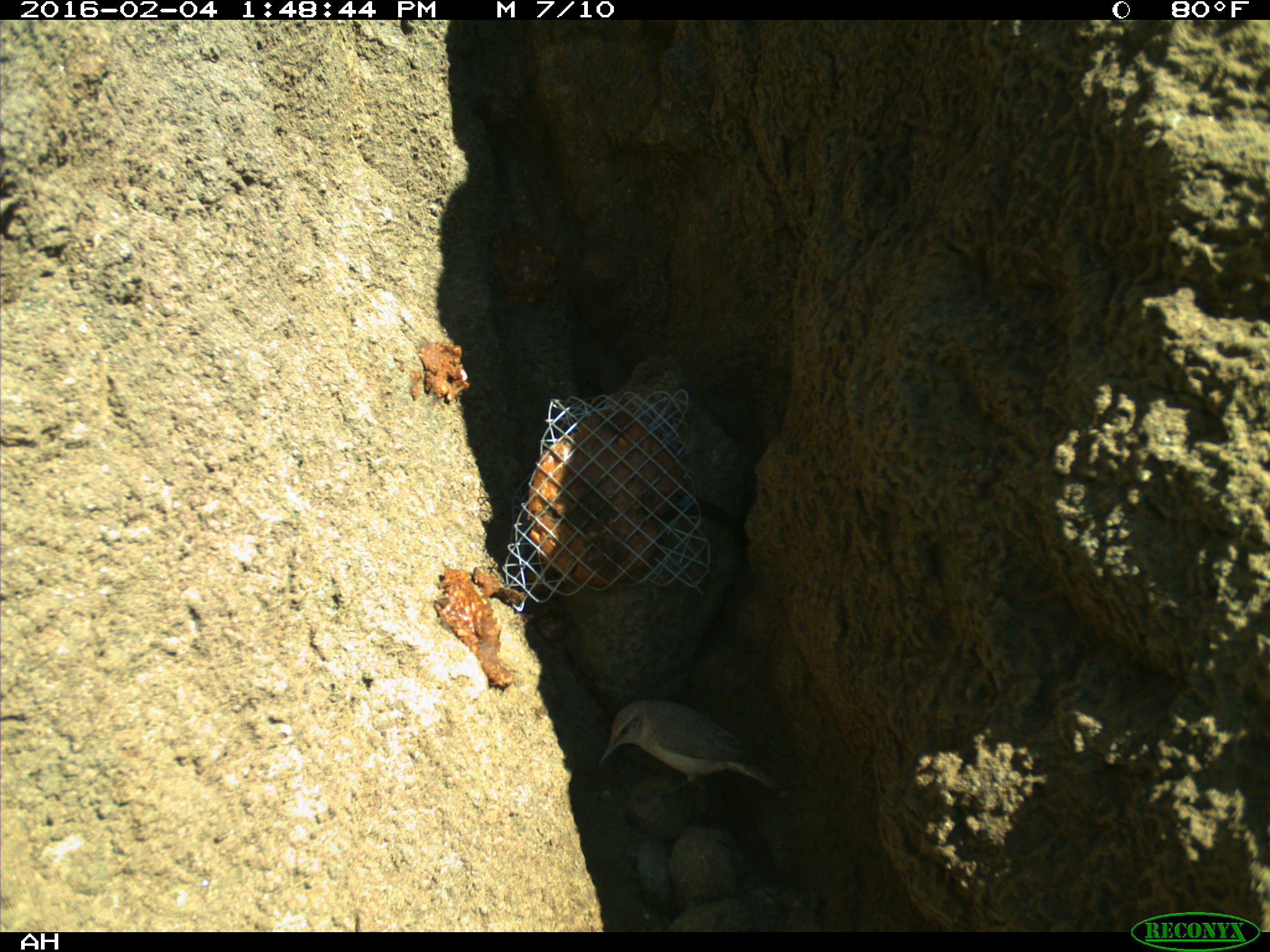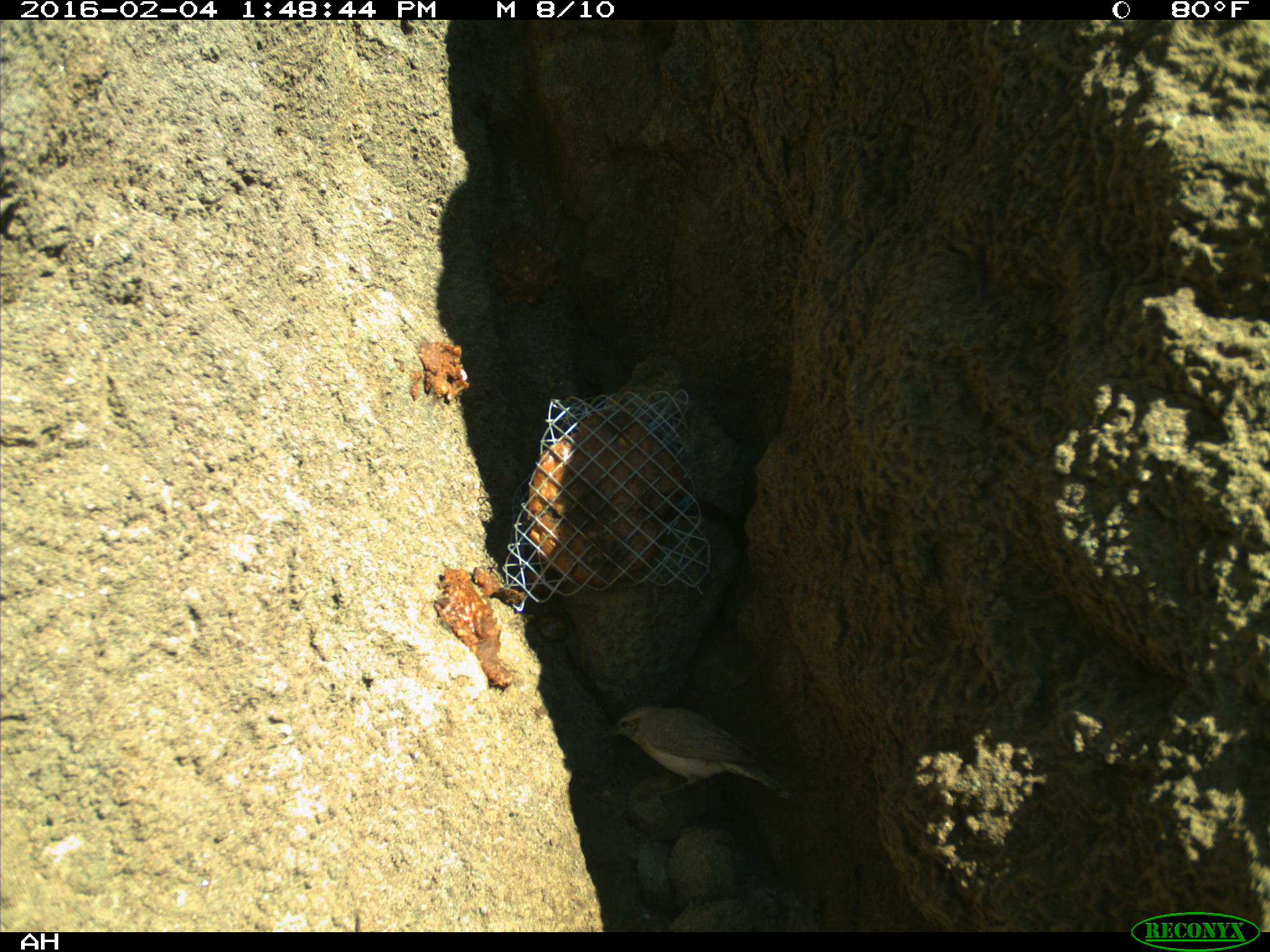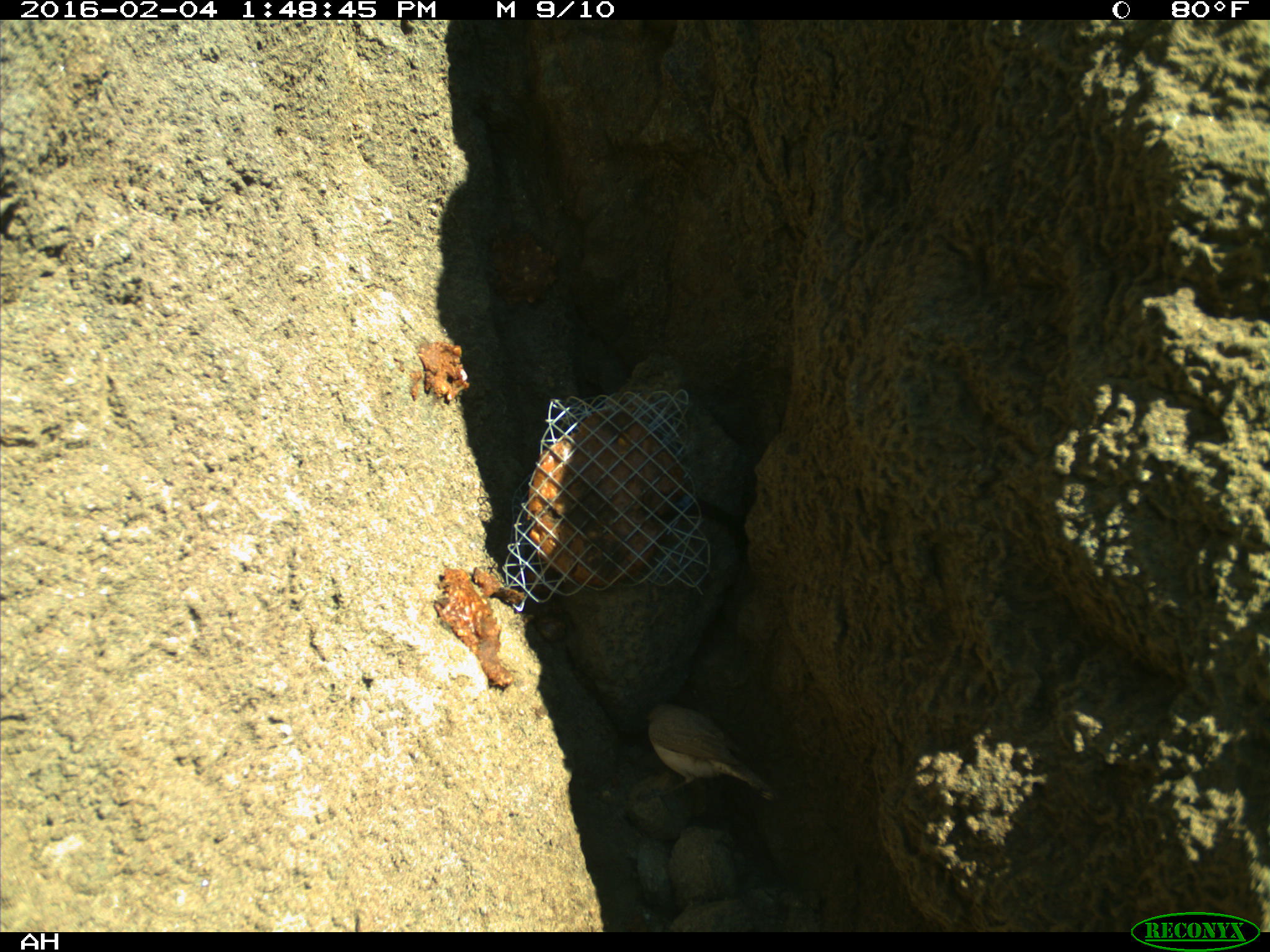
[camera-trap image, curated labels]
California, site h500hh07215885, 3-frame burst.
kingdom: Animalia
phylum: Chordata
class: Aves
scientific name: Aves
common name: bird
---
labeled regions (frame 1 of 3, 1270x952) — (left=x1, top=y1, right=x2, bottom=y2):
bird: (left=597, top=696, right=789, bottom=801)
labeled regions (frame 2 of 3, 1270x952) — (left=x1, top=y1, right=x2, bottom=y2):
bird: (left=597, top=707, right=793, bottom=801)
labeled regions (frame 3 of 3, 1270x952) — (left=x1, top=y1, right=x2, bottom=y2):
bird: (left=645, top=703, right=776, bottom=800)